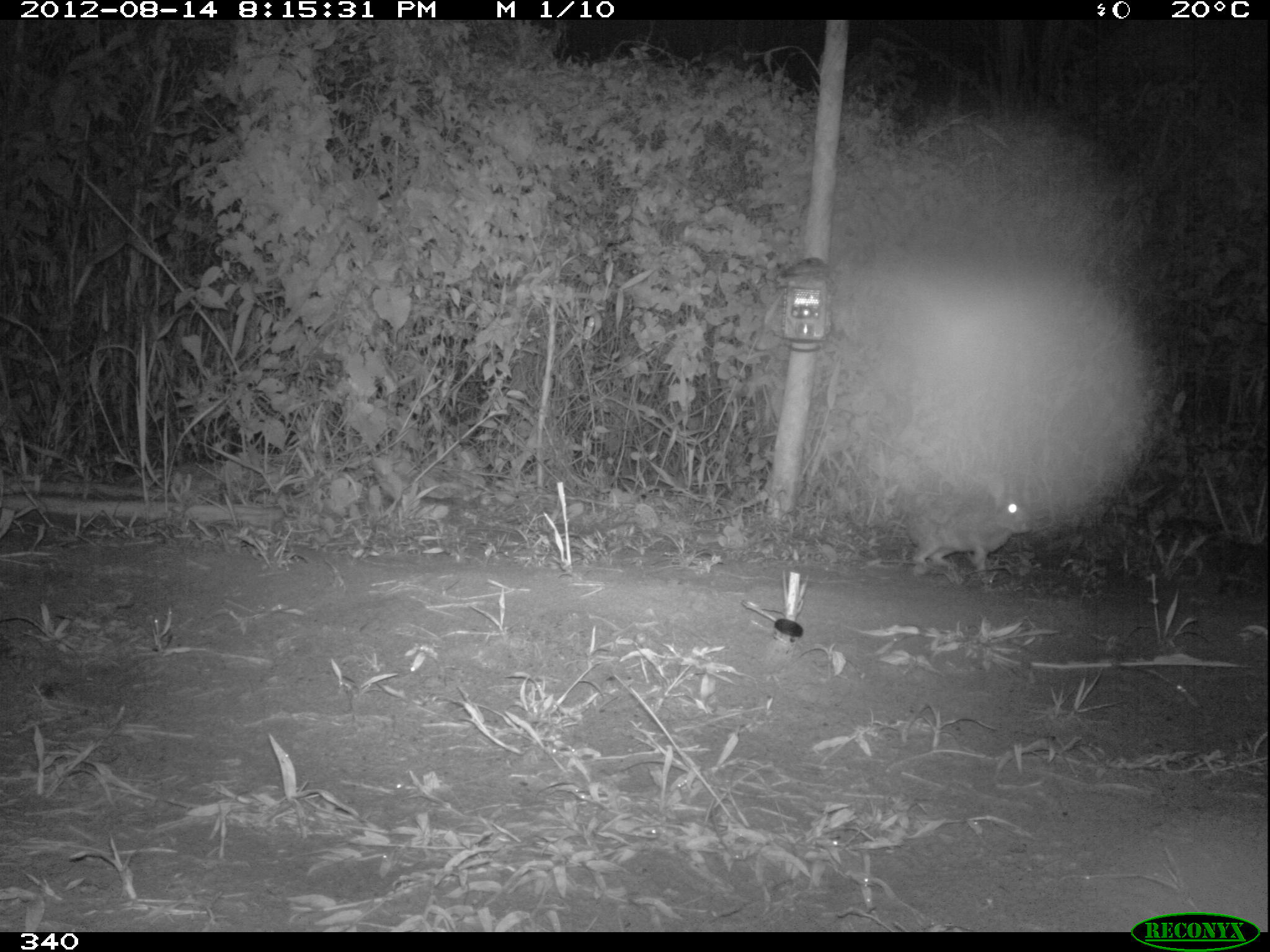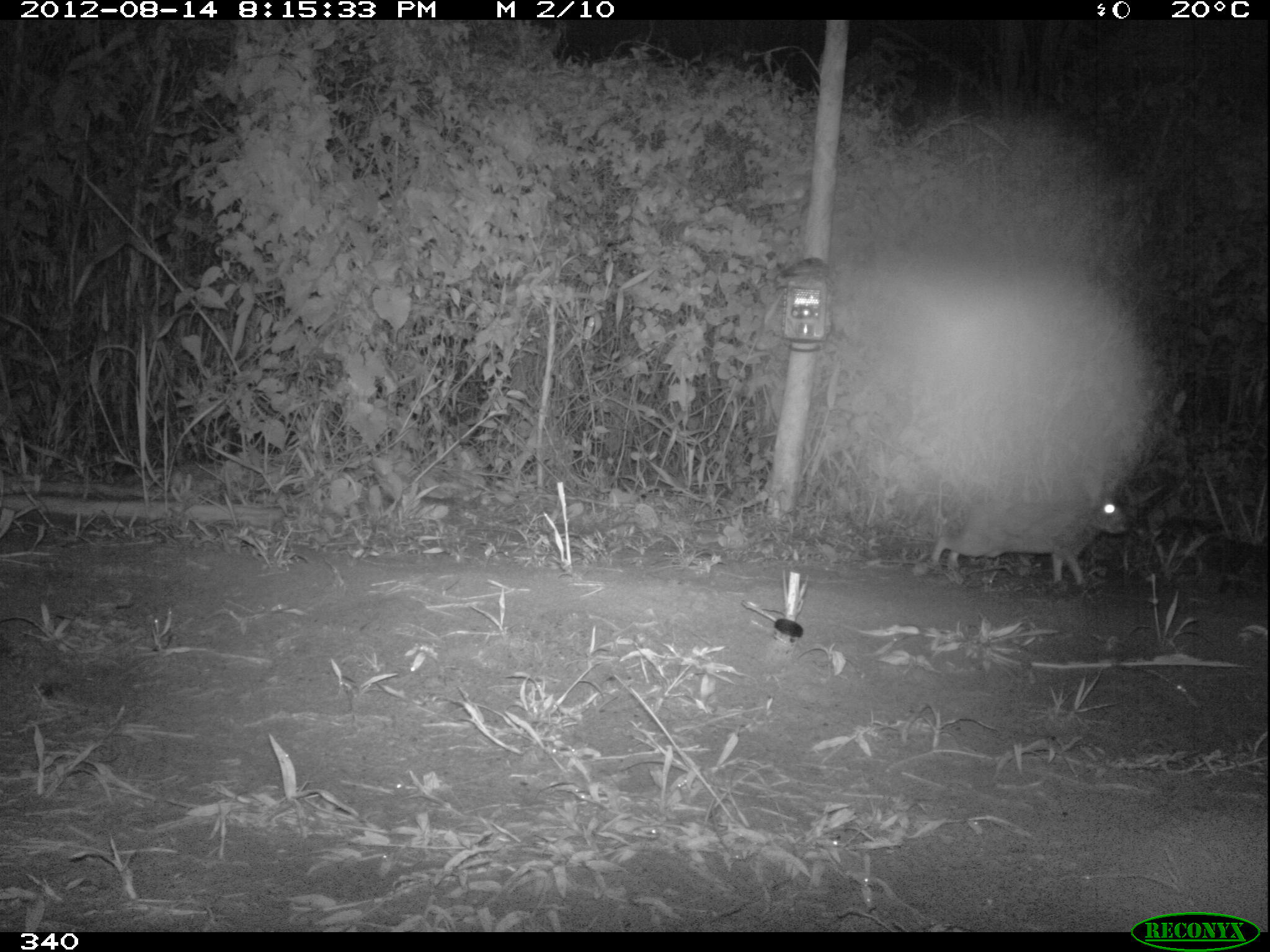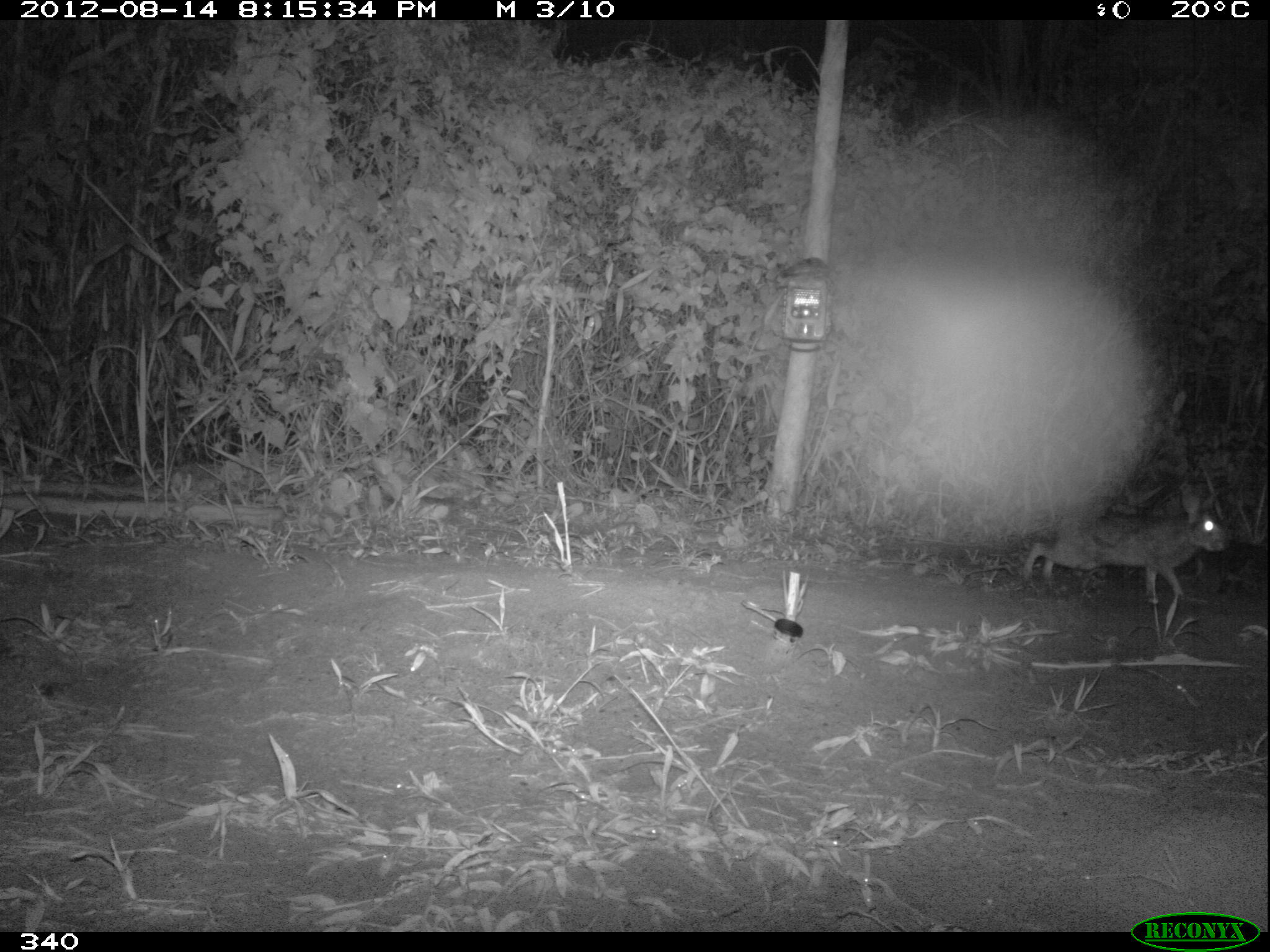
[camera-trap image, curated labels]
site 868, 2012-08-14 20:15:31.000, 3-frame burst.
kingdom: Animalia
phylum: Chordata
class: Mammalia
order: Lagomorpha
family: Leporidae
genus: Sylvilagus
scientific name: Sylvilagus brasiliensis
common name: tapeti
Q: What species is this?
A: Sylvilagus brasiliensis (tapeti).